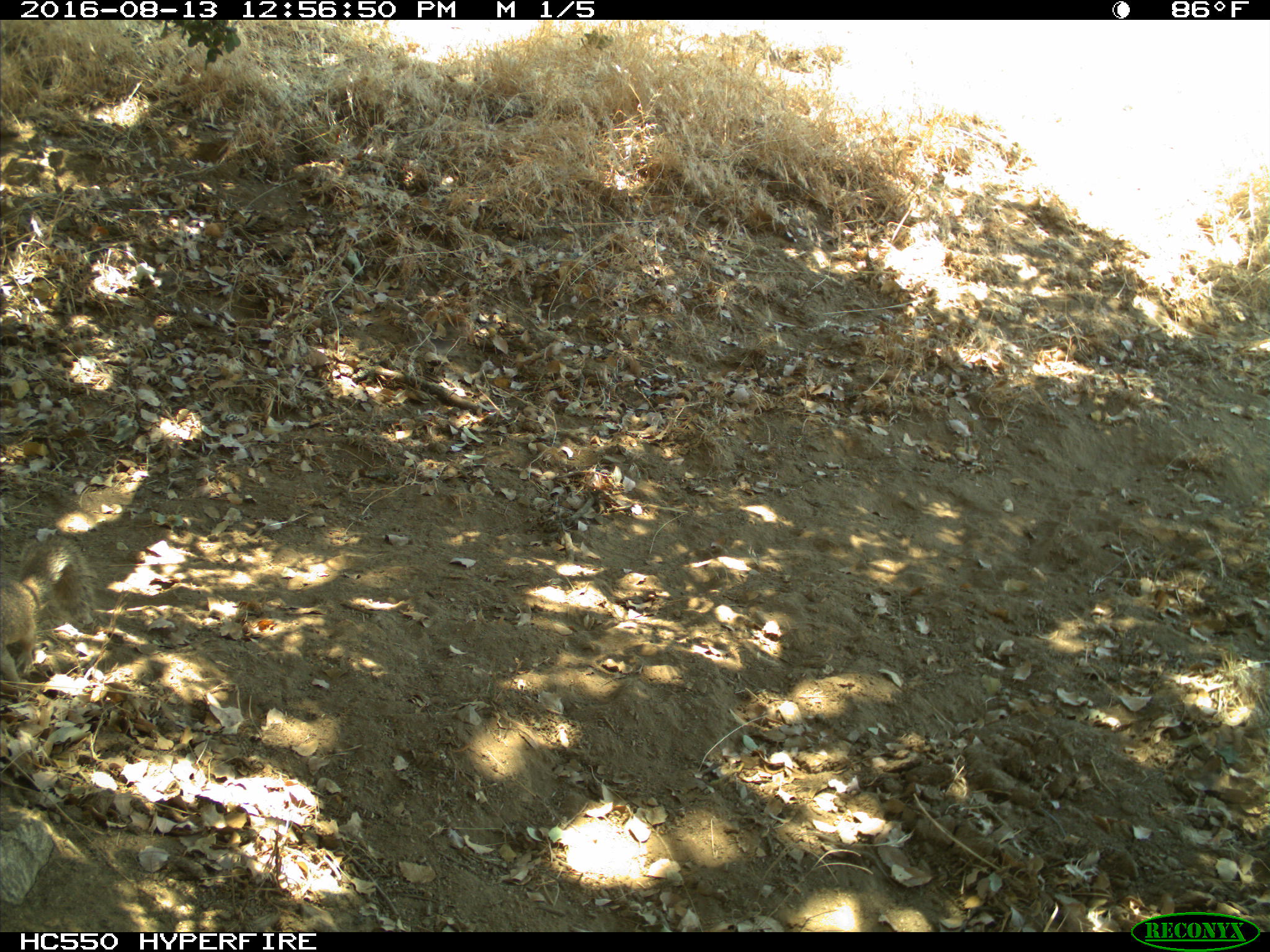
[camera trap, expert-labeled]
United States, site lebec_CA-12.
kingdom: Animalia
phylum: Chordata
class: Mammalia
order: Rodentia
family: Sciuridae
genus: Otospermophilus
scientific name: Otospermophilus beecheyi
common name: california ground squirrel